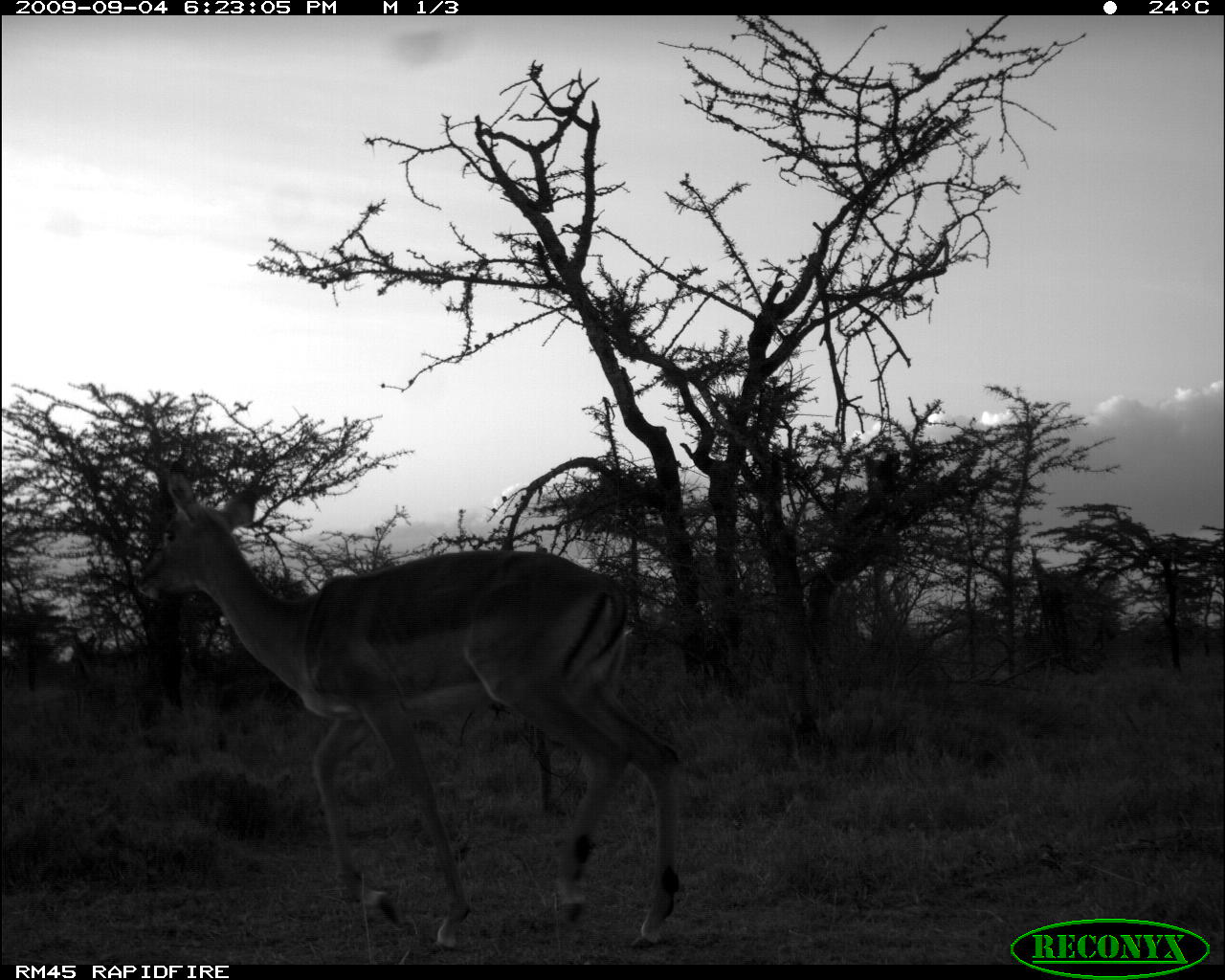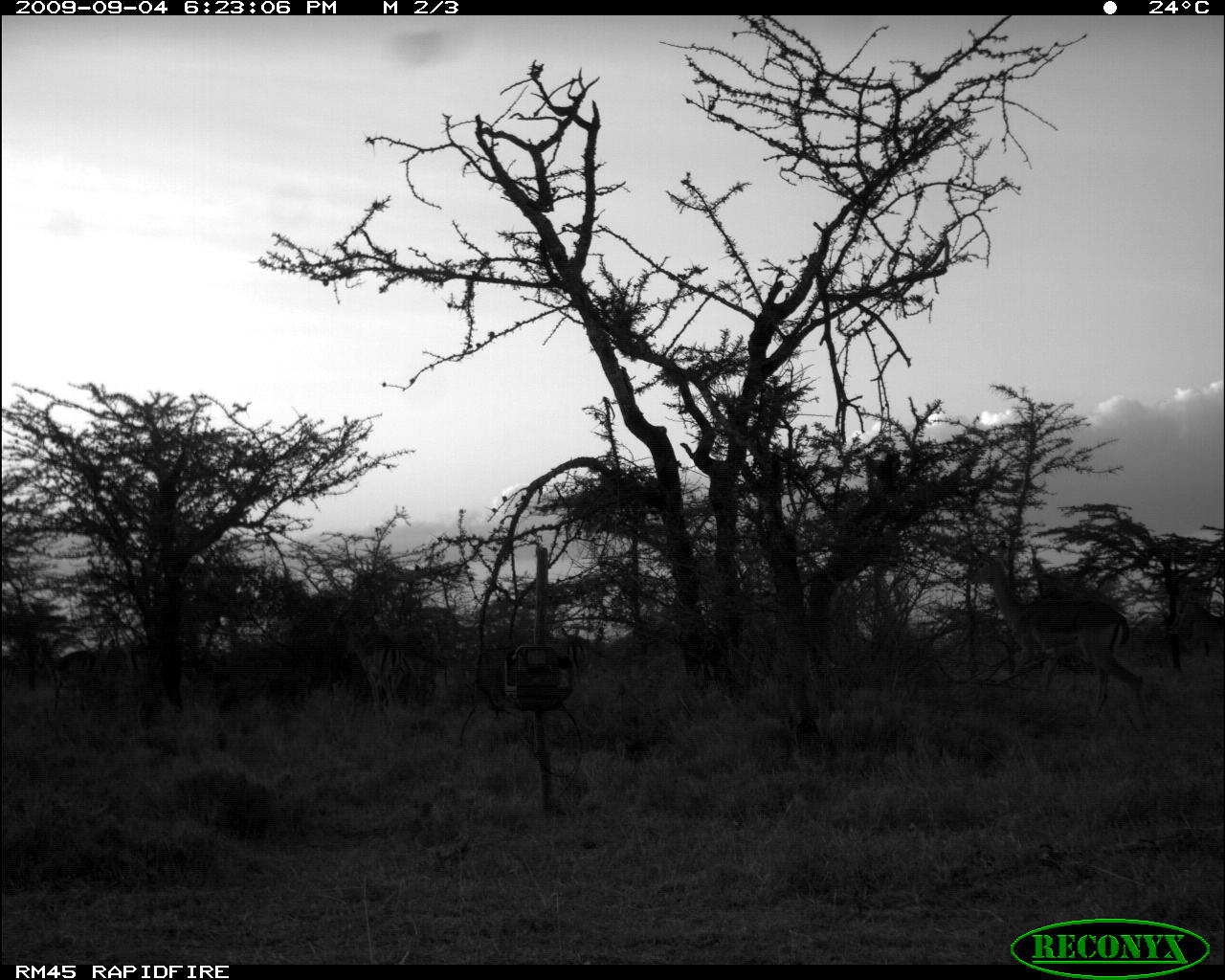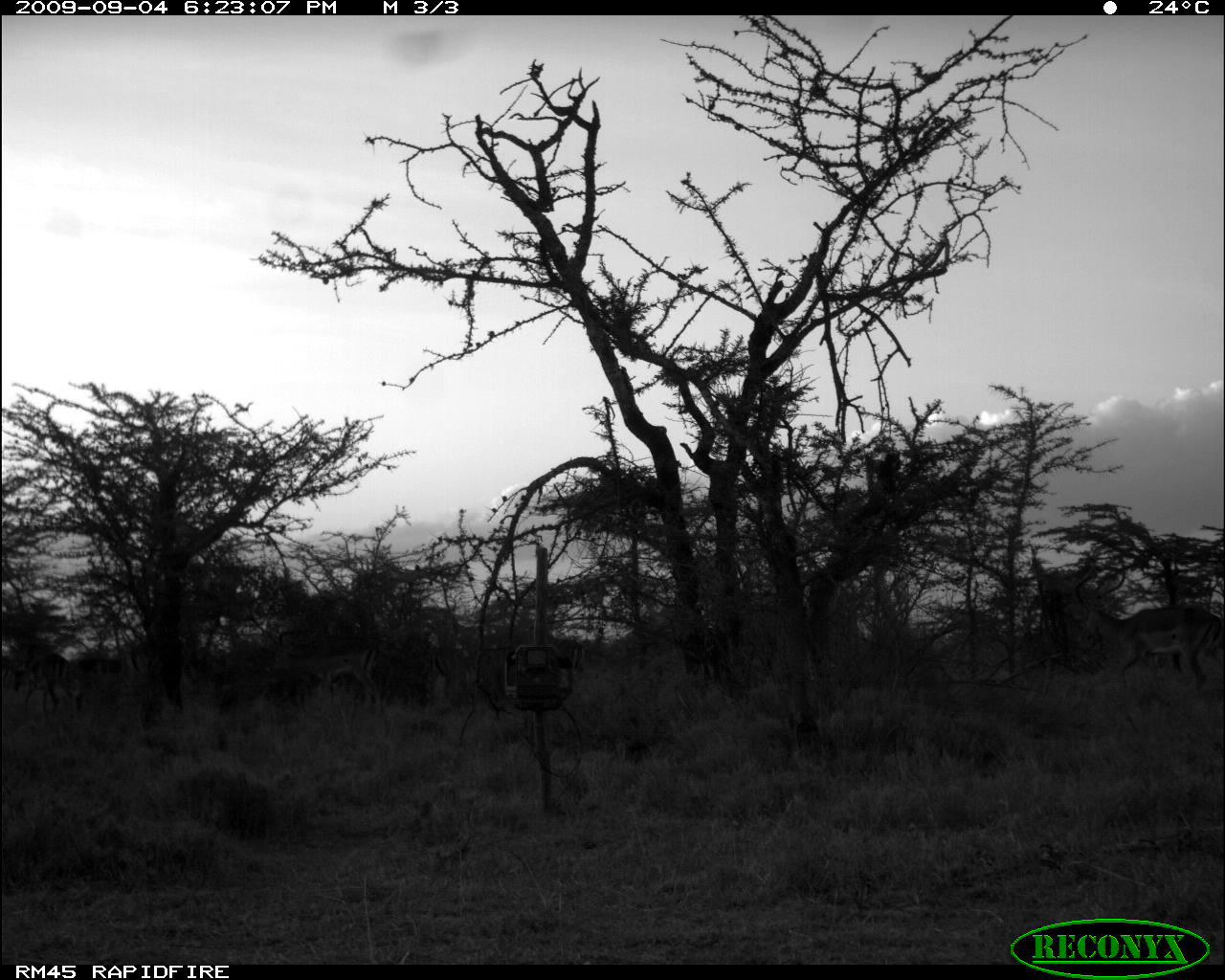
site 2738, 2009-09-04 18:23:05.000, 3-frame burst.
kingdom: Animalia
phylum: Chordata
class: Mammalia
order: Artiodactyla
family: Bovidae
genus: Aepyceros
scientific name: Aepyceros melampus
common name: impala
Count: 1.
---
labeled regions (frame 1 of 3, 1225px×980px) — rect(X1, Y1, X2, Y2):
aepyceros melampus: rect(135, 469, 685, 947)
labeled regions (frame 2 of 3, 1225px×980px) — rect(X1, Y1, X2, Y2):
aepyceros melampus: rect(963, 540, 1151, 719); rect(35, 635, 98, 719)